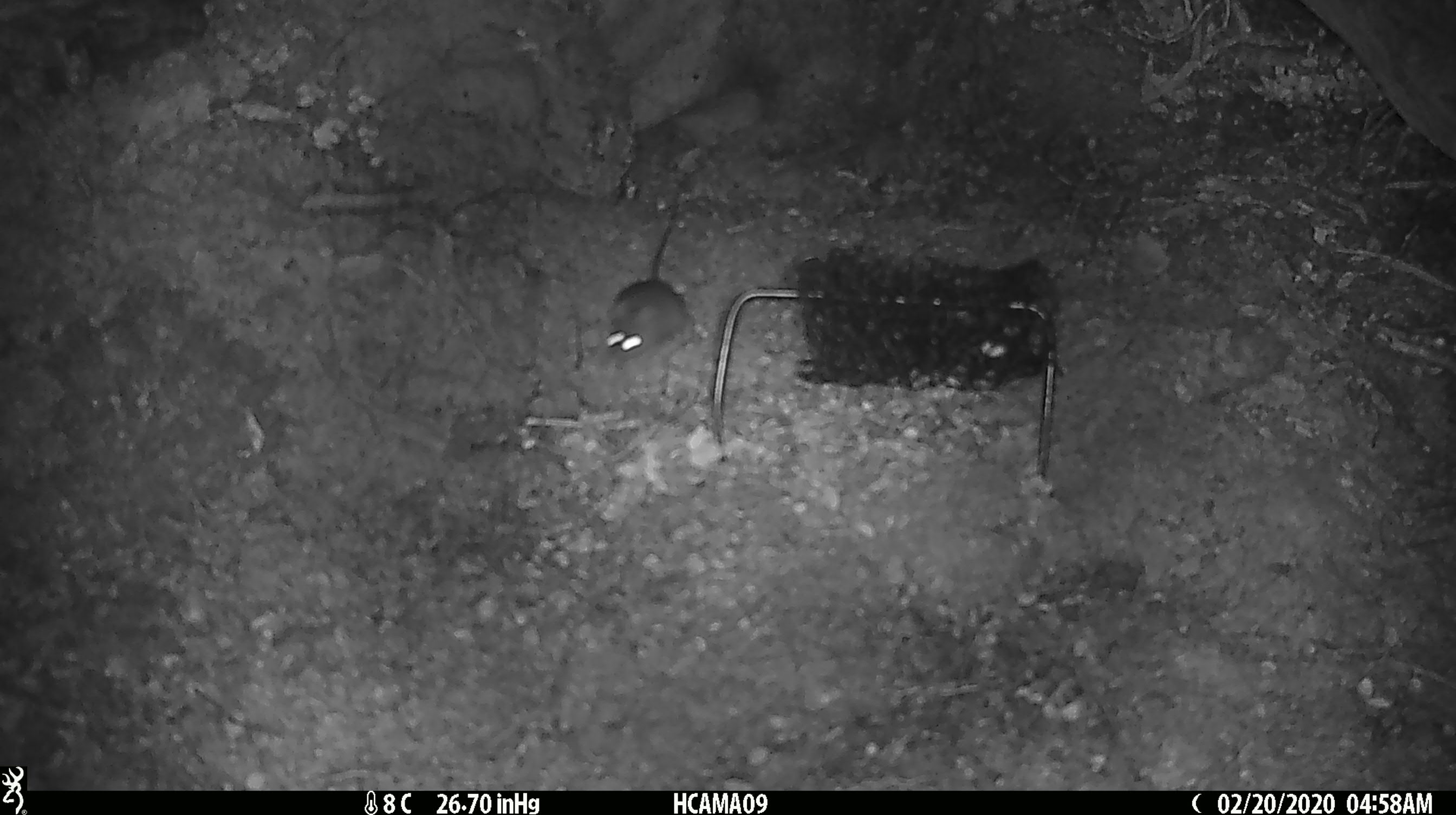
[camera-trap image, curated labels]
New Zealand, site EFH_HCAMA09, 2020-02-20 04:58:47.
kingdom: Animalia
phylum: Chordata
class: Mammalia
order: Rodentia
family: Muridae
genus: Mus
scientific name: Mus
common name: mouse